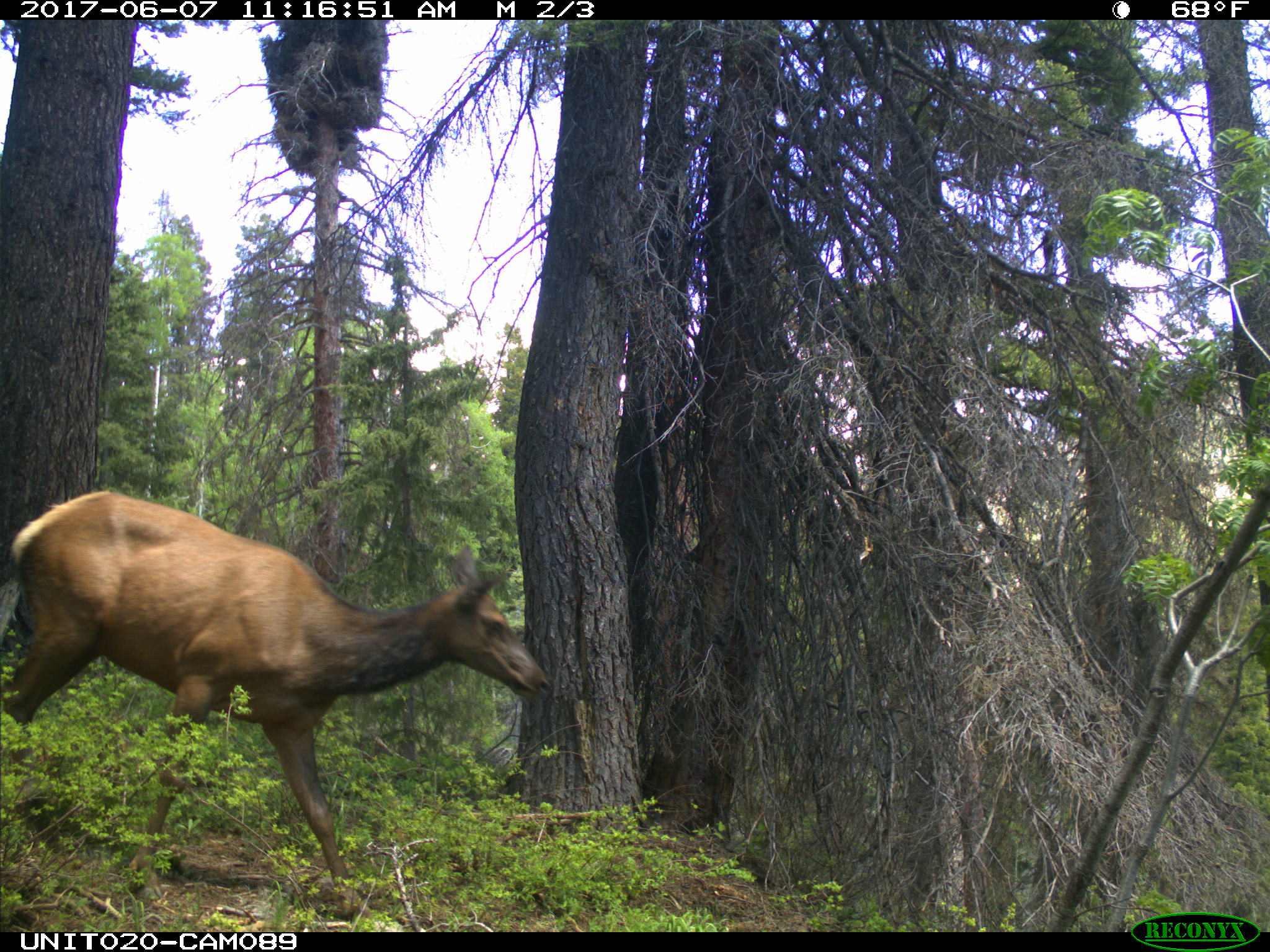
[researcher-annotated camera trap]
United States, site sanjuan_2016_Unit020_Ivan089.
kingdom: Animalia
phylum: Chordata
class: Mammalia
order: Artiodactyla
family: Cervidae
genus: Cervus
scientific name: Cervus elaphus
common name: red deer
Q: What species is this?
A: Cervus elaphus (red deer).